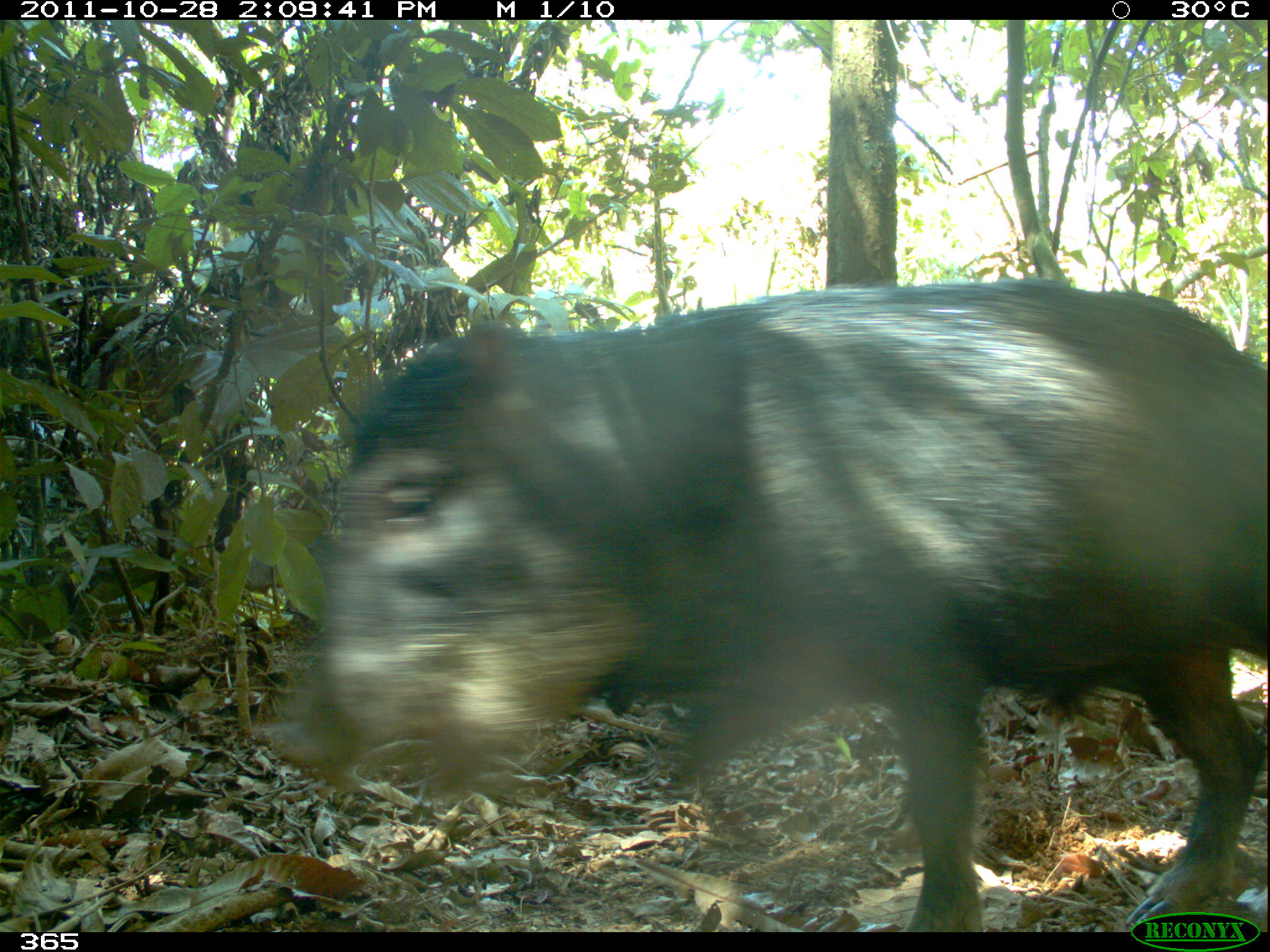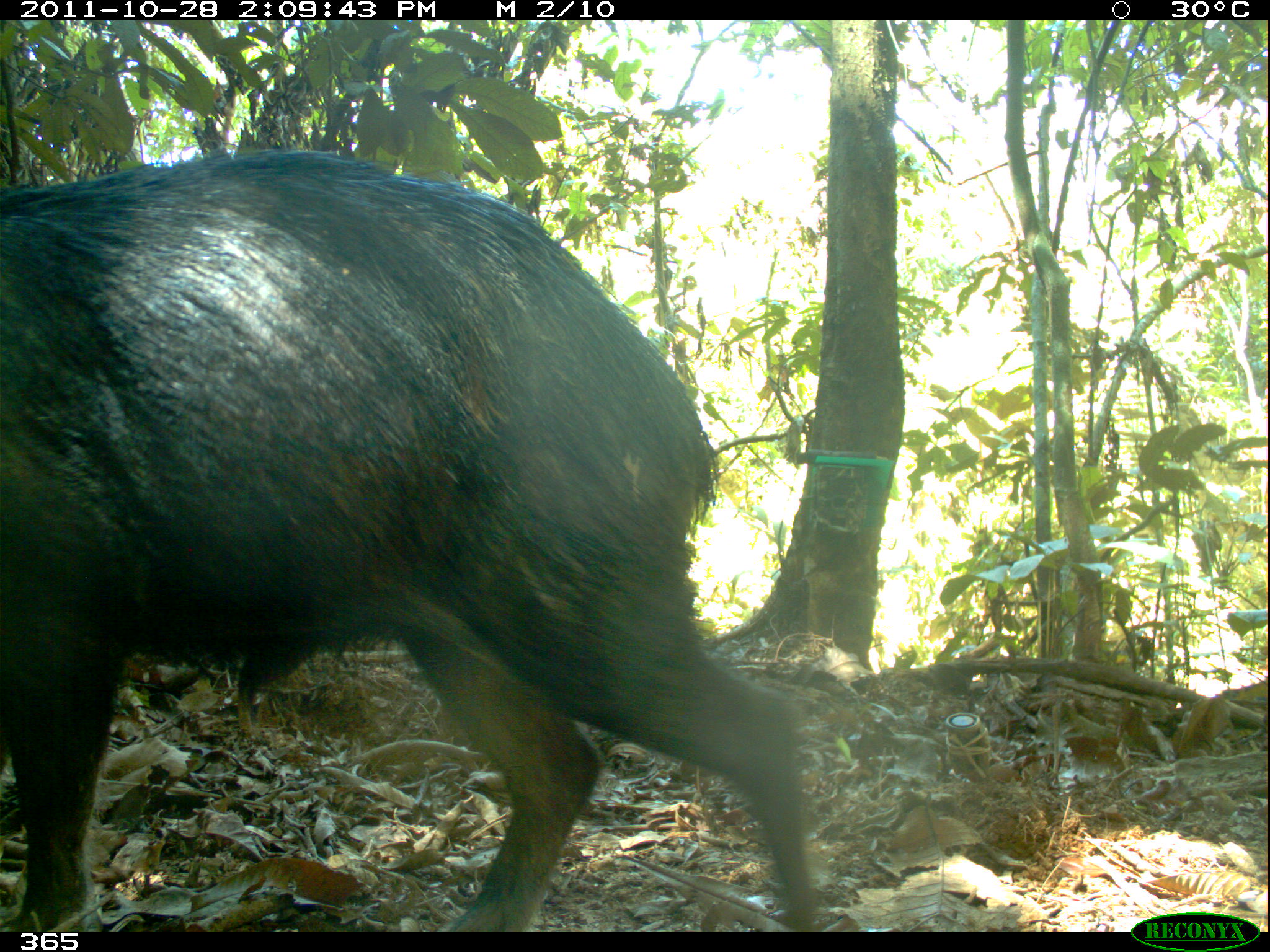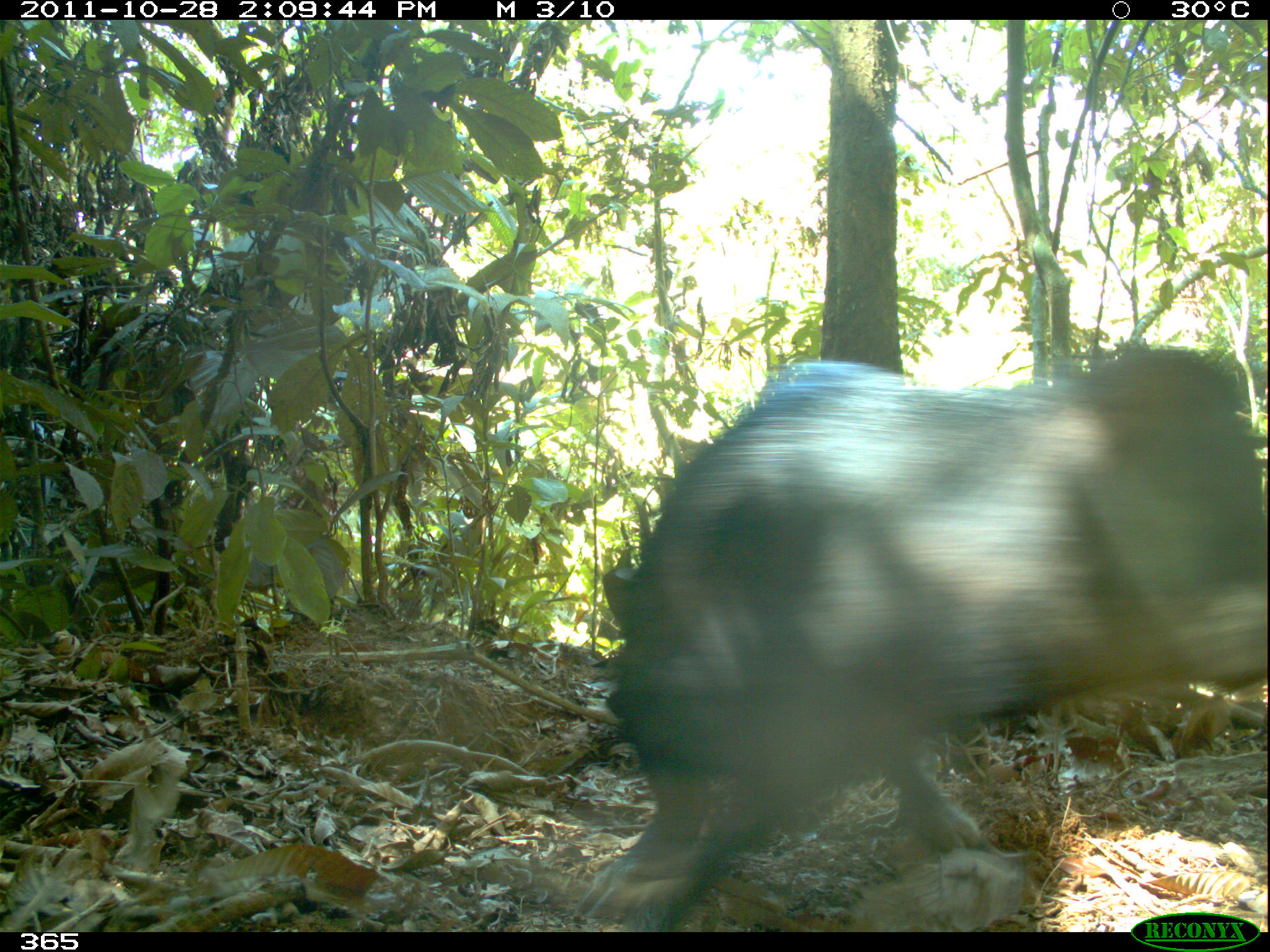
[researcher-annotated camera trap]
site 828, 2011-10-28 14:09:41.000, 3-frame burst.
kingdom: Animalia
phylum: Chordata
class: Mammalia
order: Artiodactyla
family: Tayassuidae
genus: Tayassu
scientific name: Tayassu pecari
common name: white-lipped peccary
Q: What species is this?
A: Tayassu pecari (white-lipped peccary).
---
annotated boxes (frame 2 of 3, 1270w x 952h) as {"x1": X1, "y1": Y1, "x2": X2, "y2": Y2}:
tayassu pecari: {"x1": 2, "y1": 152, "x2": 818, "y2": 929}